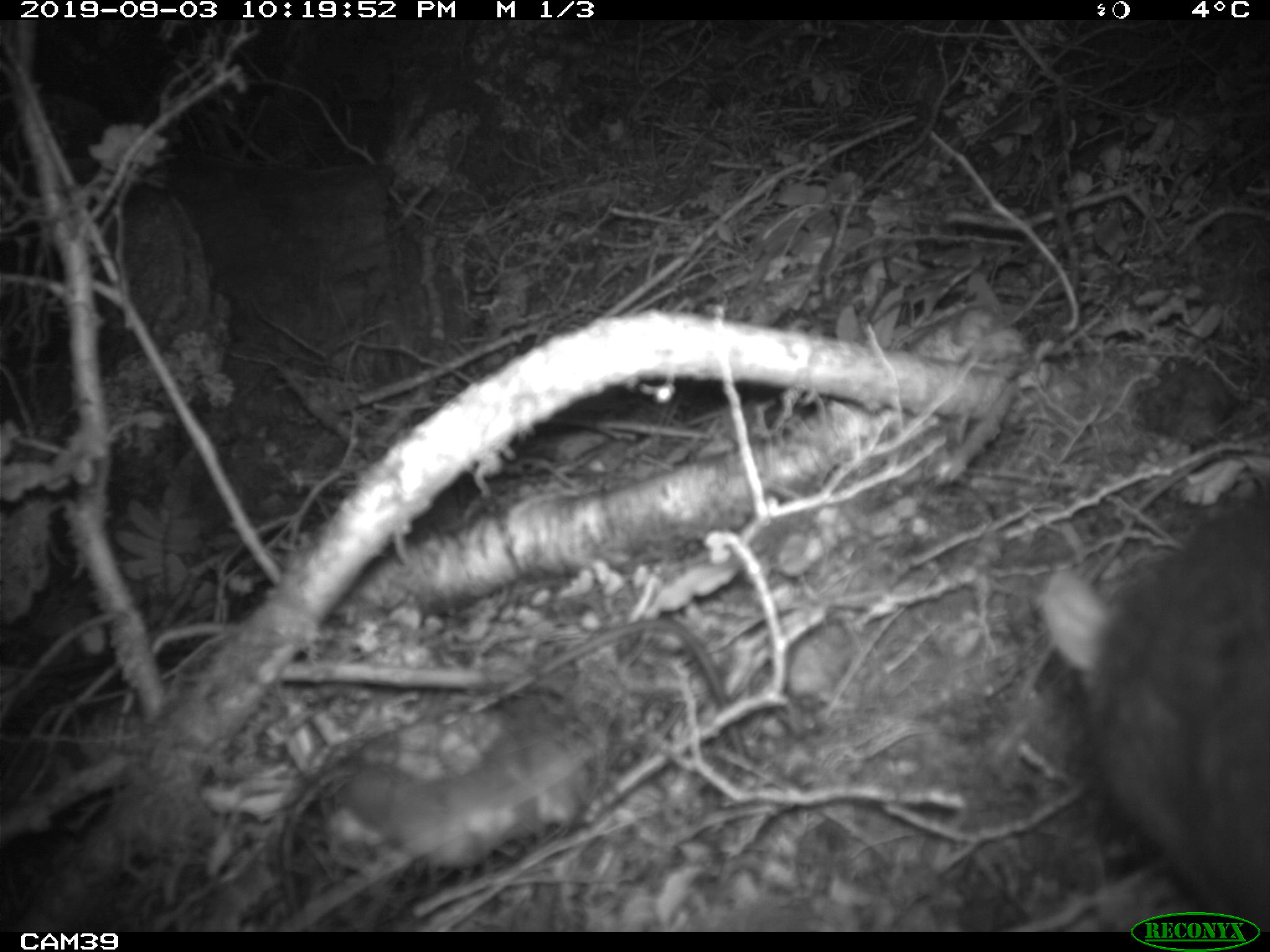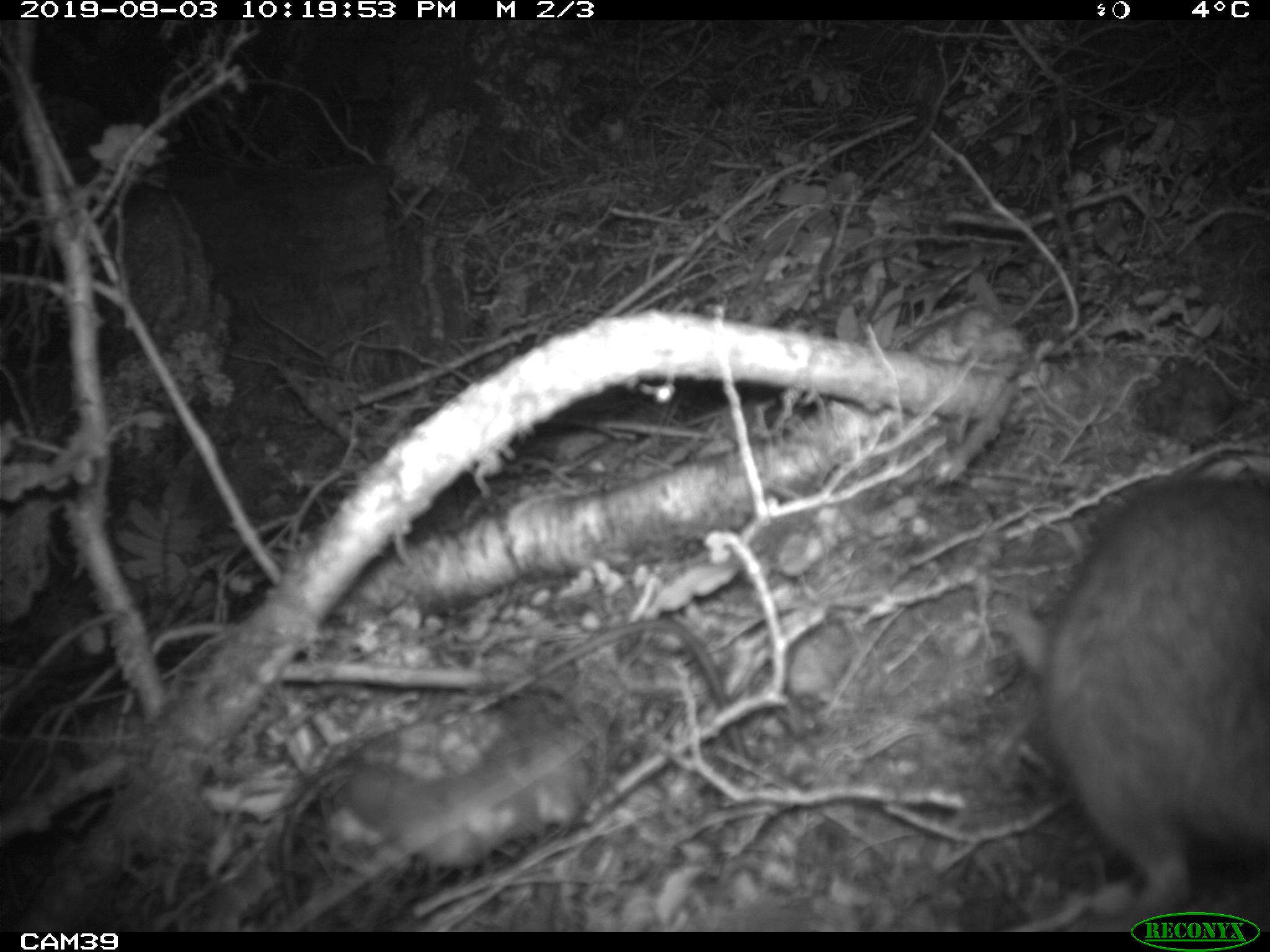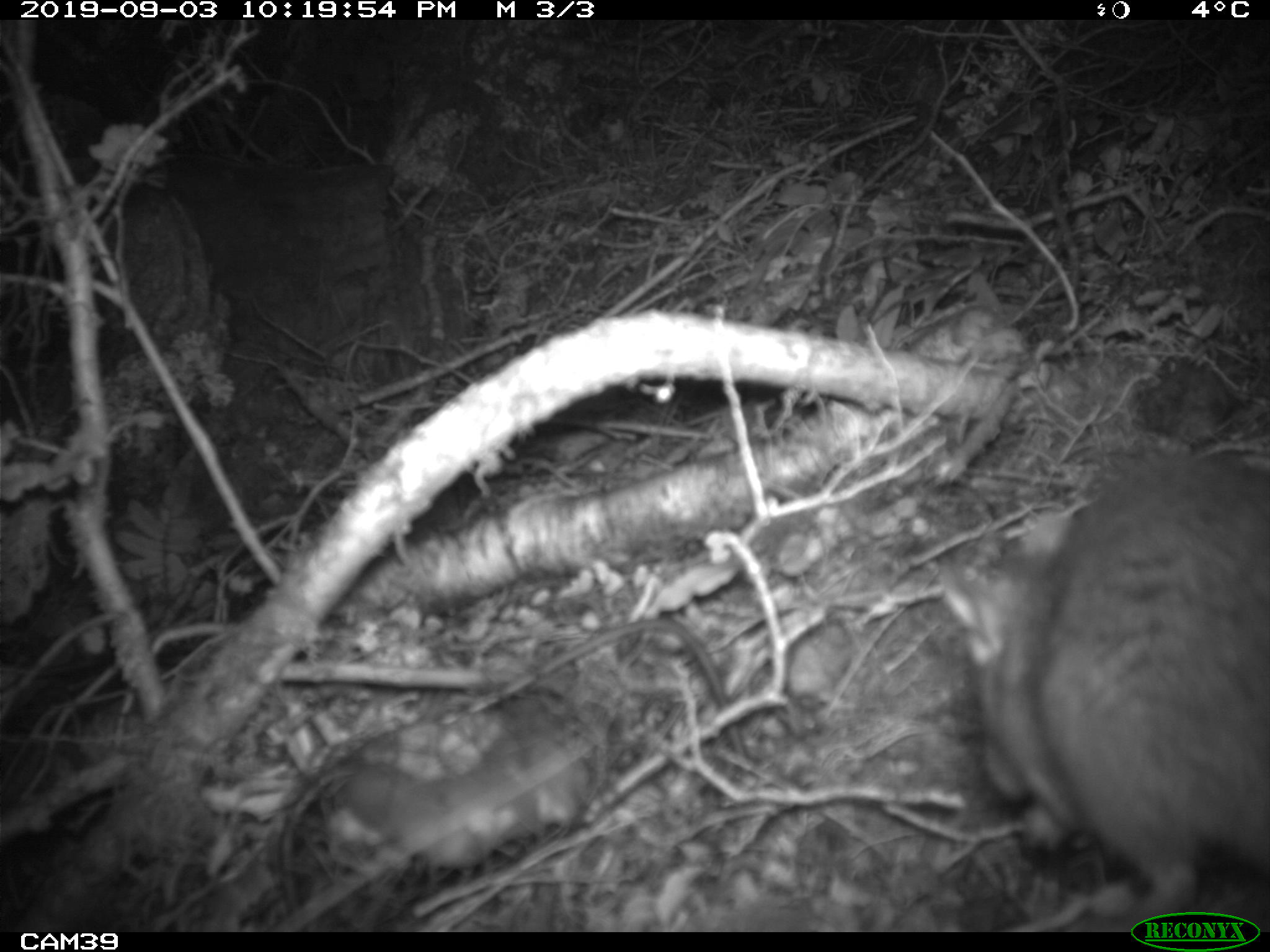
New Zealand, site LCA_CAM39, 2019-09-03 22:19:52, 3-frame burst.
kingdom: Animalia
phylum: Chordata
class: Mammalia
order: Rodentia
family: Muridae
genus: Rattus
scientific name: Rattus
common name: rat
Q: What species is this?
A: Rat (Rattus).